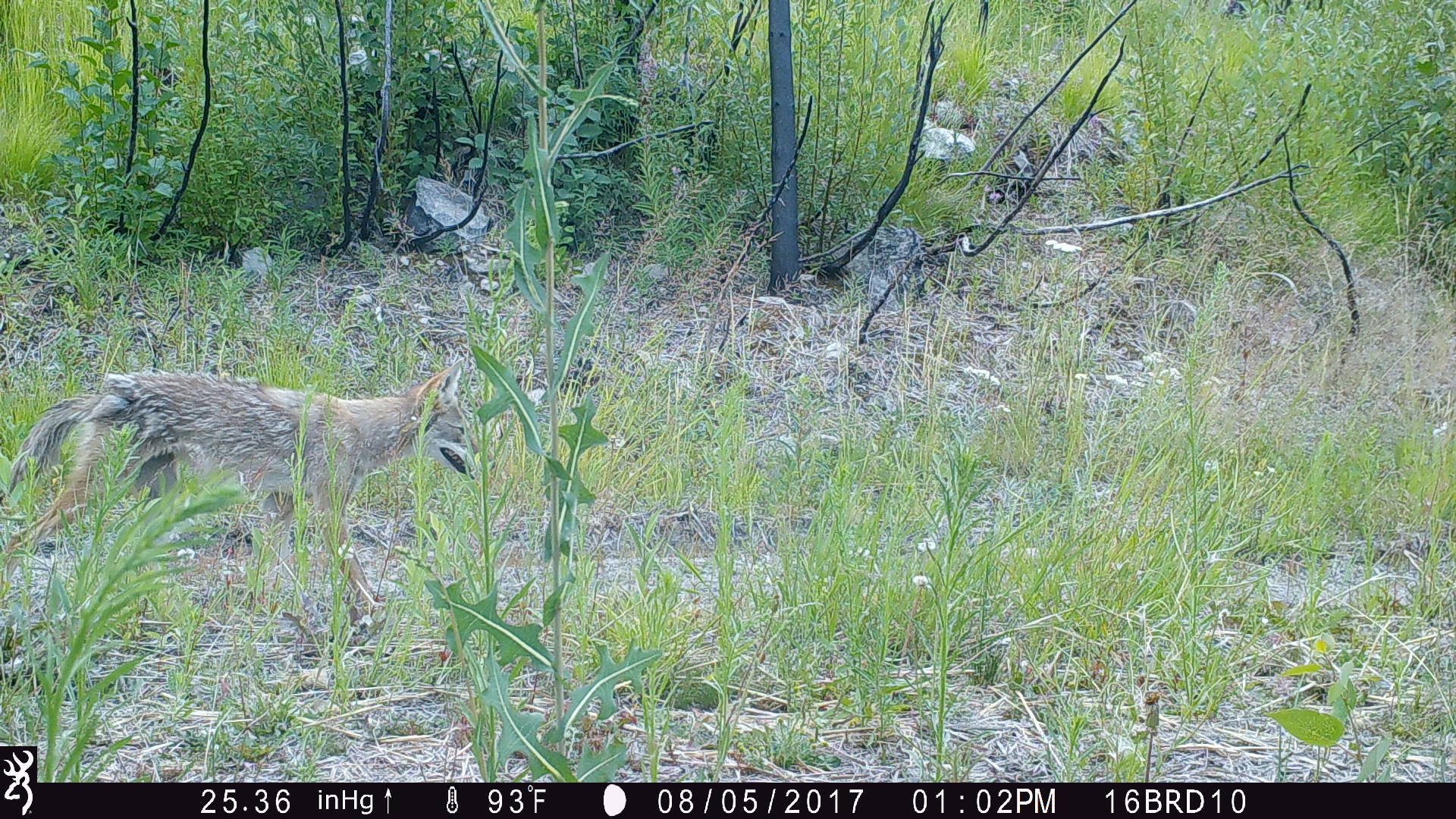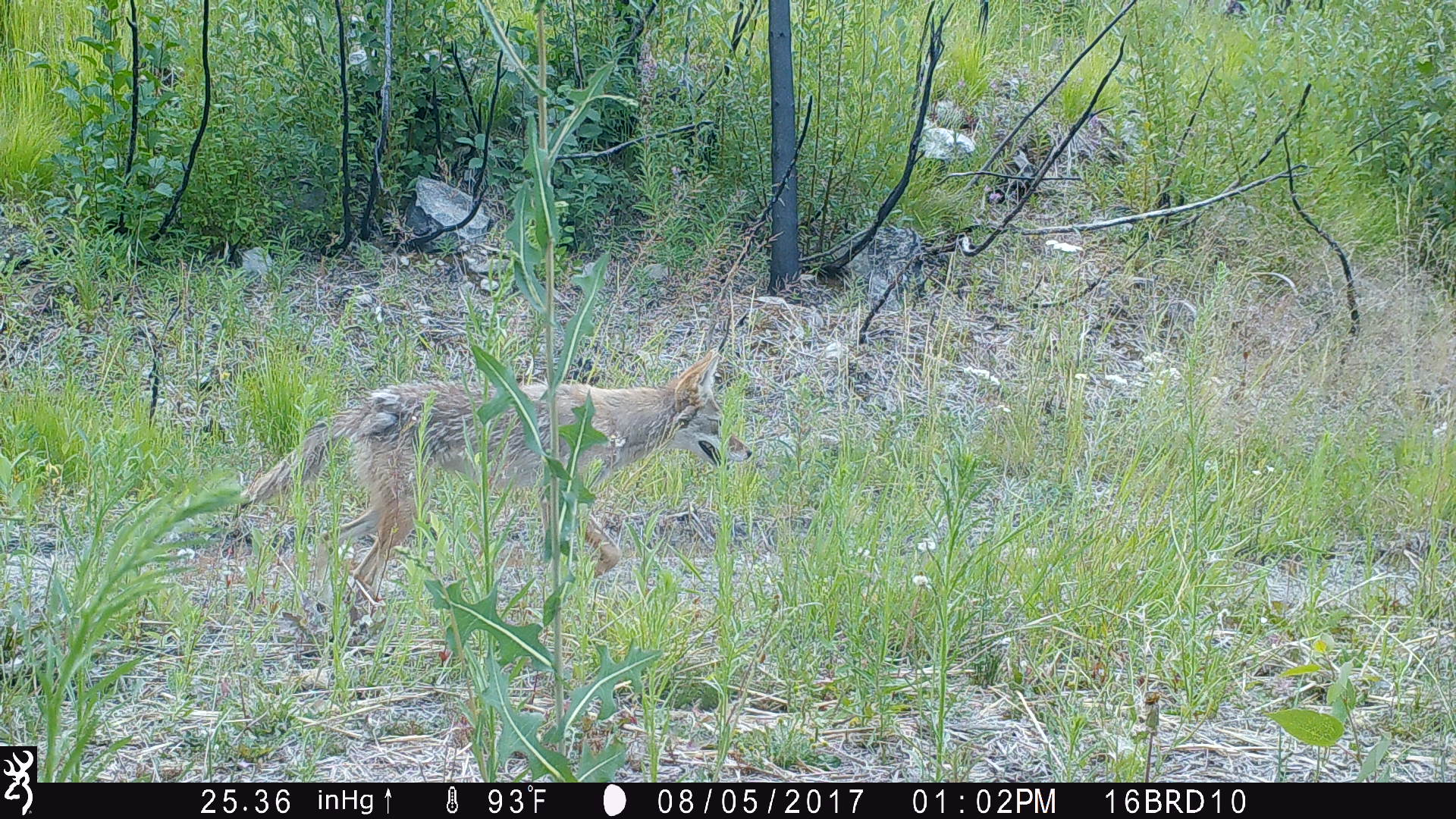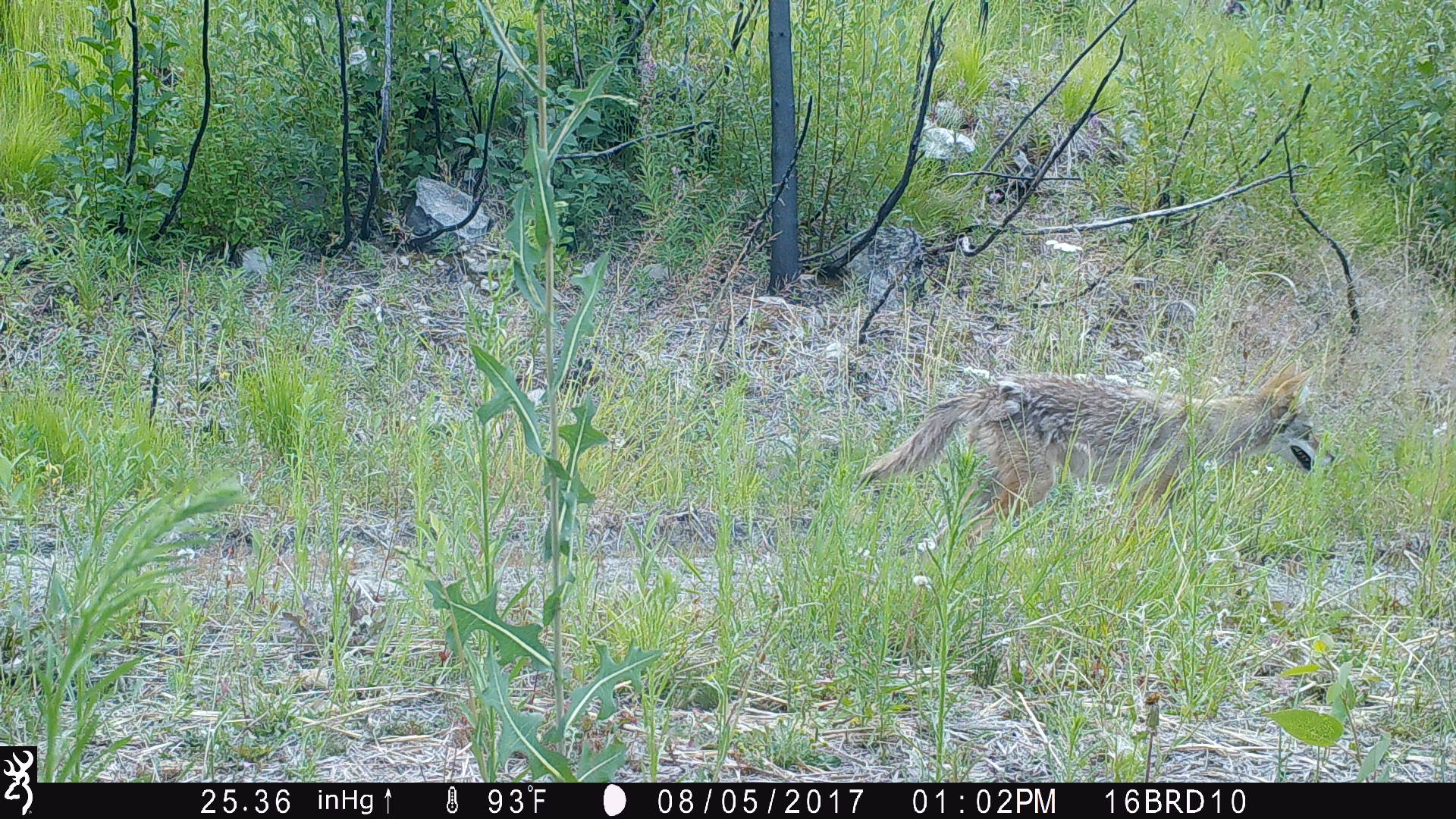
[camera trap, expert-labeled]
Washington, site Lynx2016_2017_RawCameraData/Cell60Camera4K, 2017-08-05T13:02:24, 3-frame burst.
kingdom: Animalia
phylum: Chordata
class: Mammalia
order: Carnivora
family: Canidae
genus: Canis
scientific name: Canis latrans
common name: coyote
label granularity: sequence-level